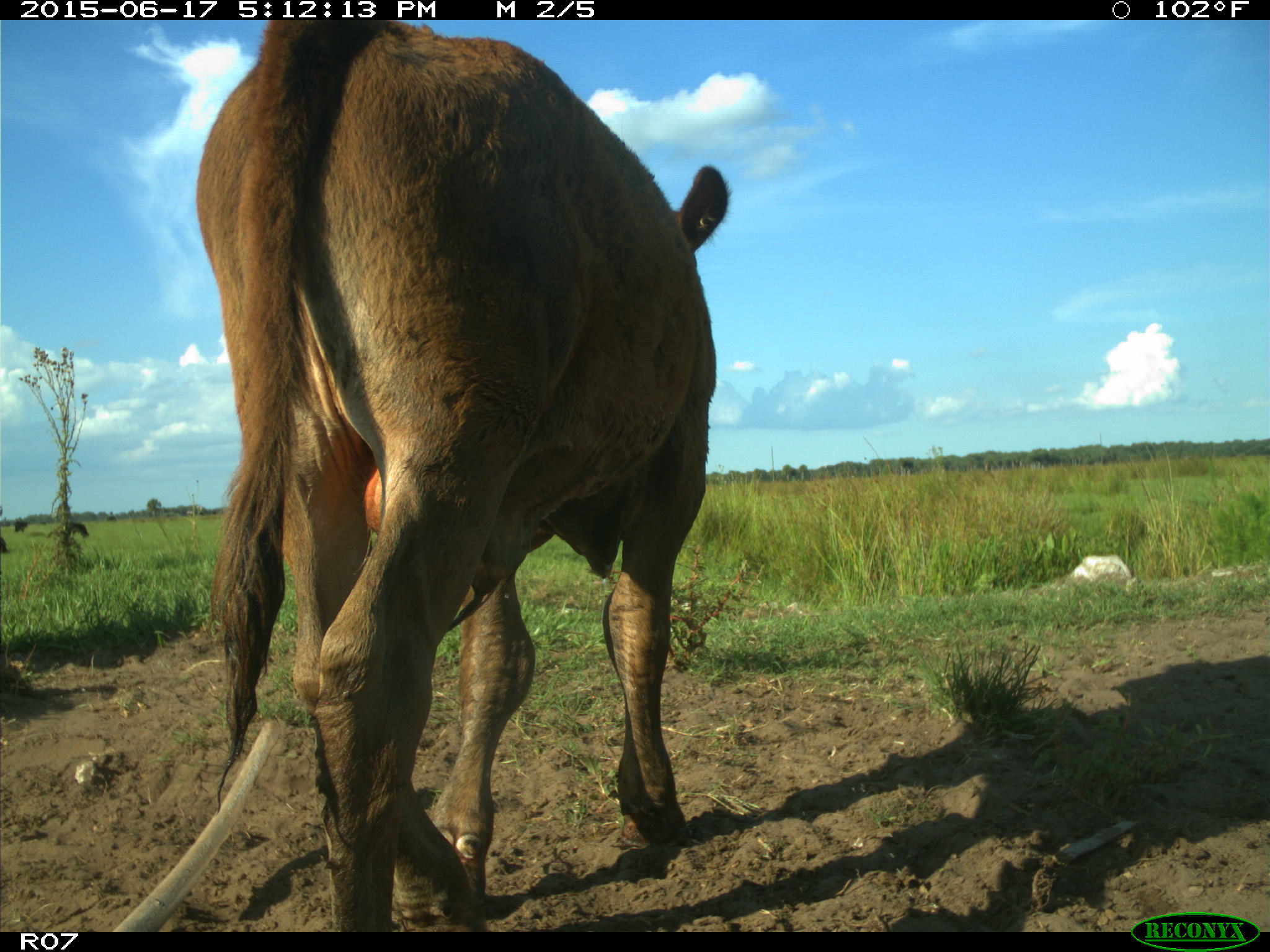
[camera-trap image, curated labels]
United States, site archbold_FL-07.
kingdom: Animalia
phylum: Chordata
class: Mammalia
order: Artiodactyla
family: Bovidae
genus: Bos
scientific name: Bos taurus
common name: domestic cow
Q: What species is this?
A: Bos taurus (domestic cow).